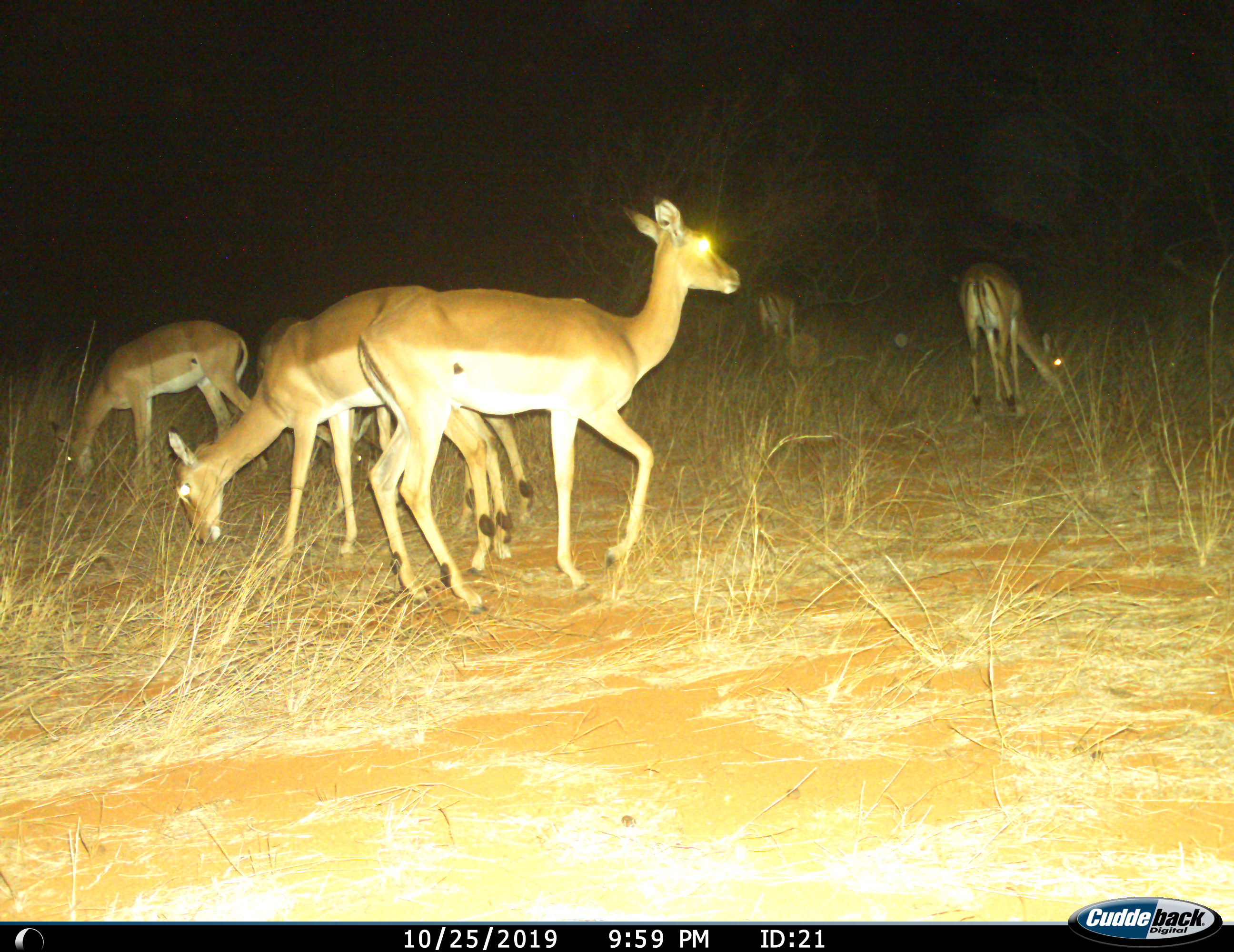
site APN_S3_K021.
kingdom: Animalia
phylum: Chordata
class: Mammalia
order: Artiodactyla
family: Bovidae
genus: Aepyceros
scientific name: Aepyceros melampus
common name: impala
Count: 6.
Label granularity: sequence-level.